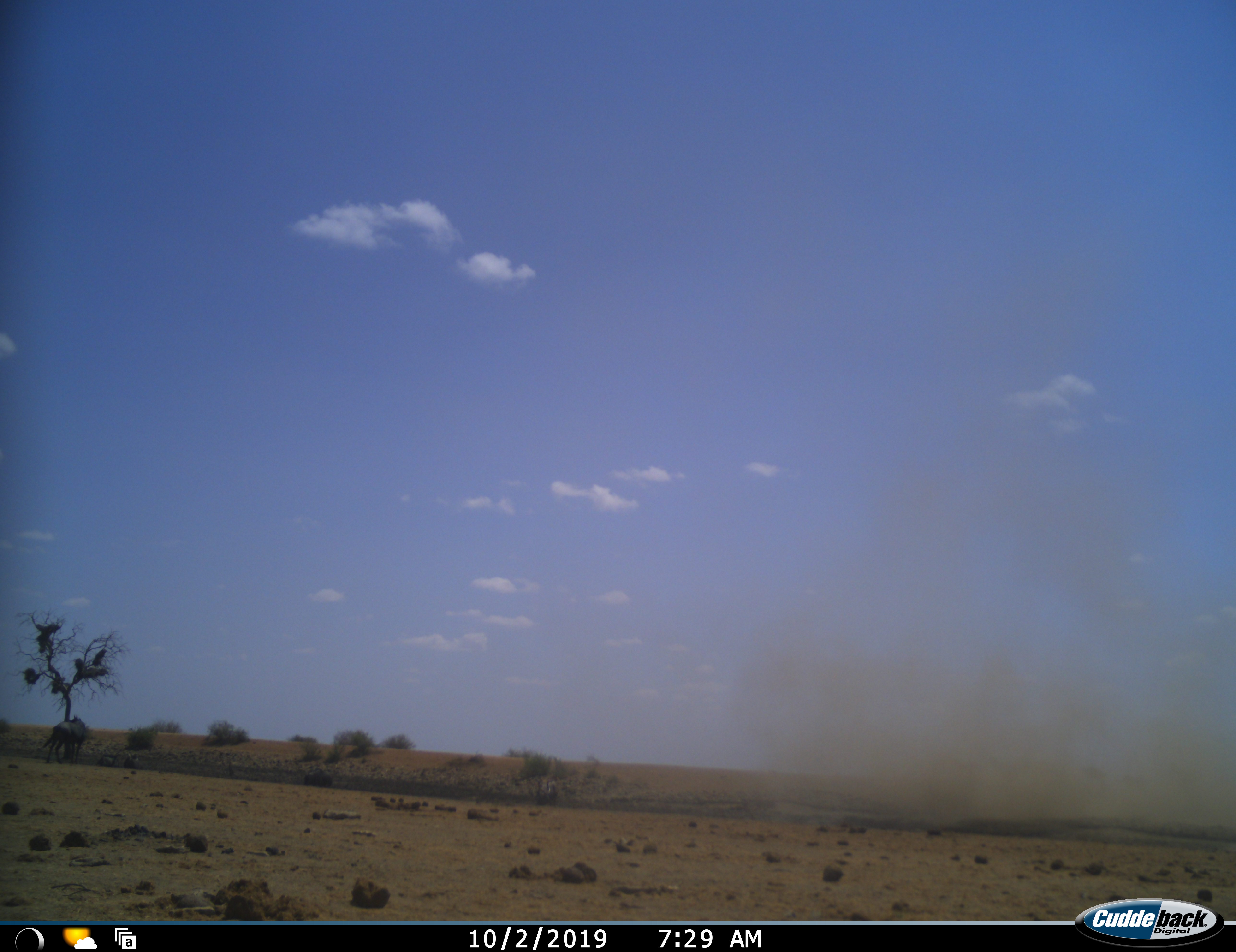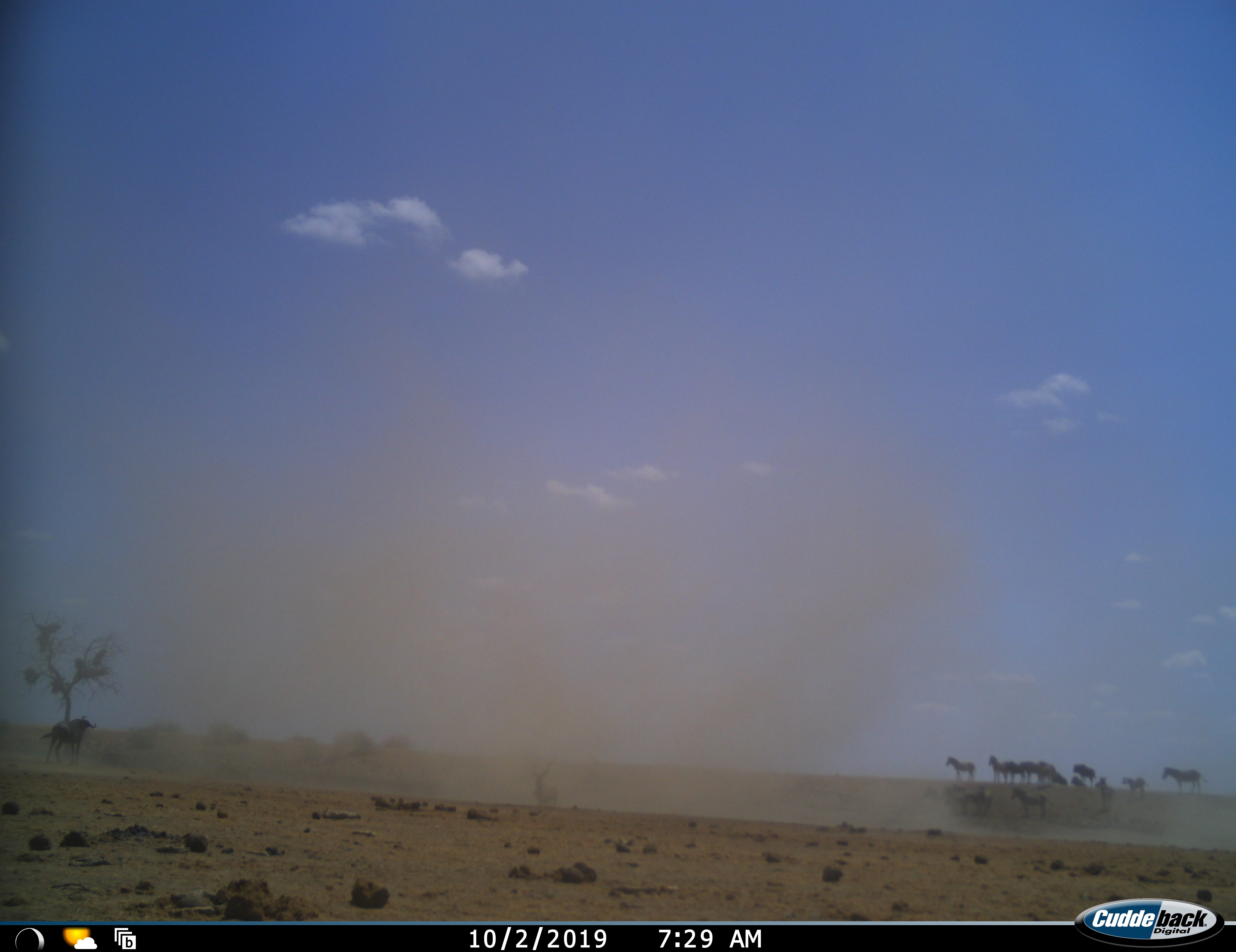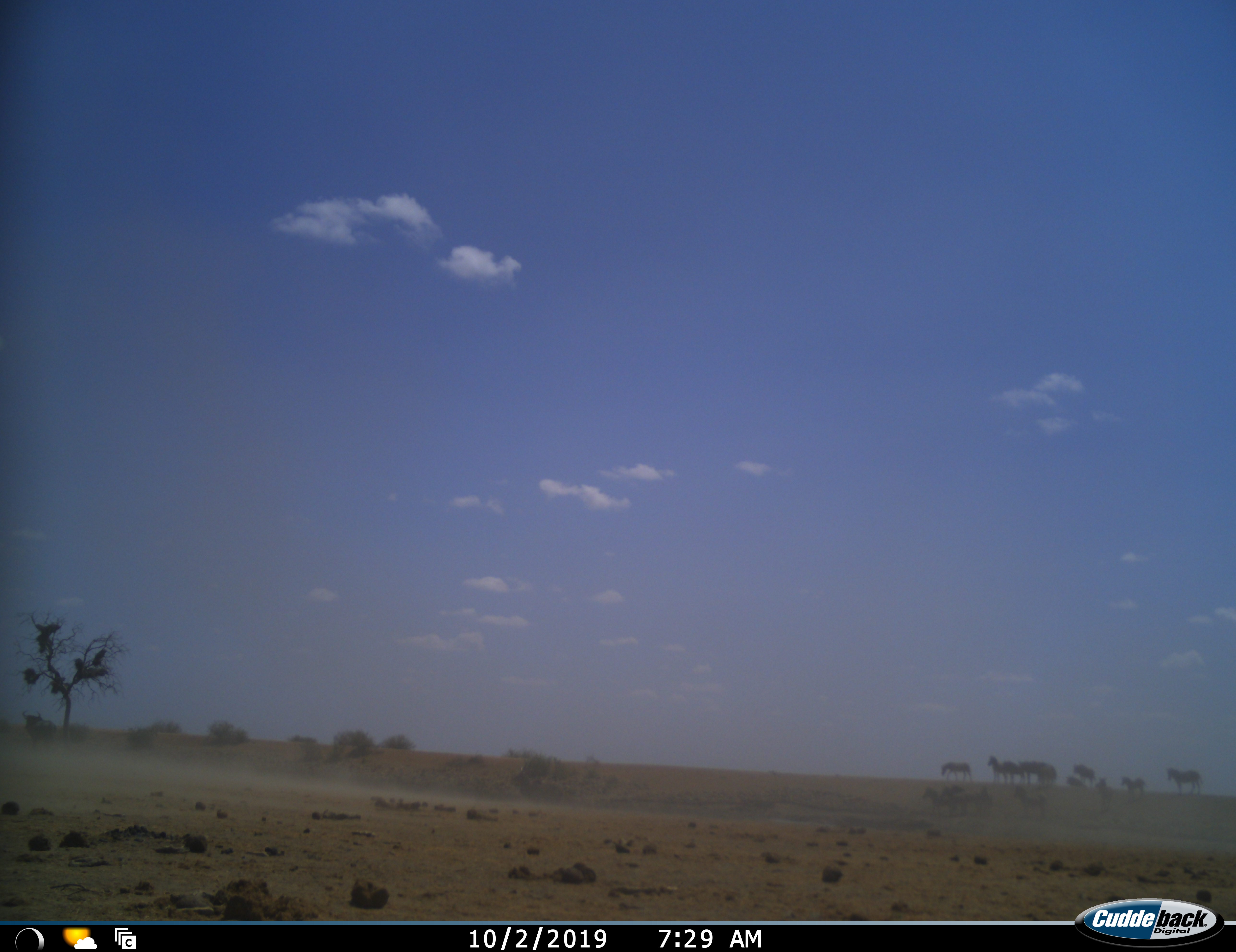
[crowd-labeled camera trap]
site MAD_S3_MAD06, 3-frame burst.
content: unidentified animal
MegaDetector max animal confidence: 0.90